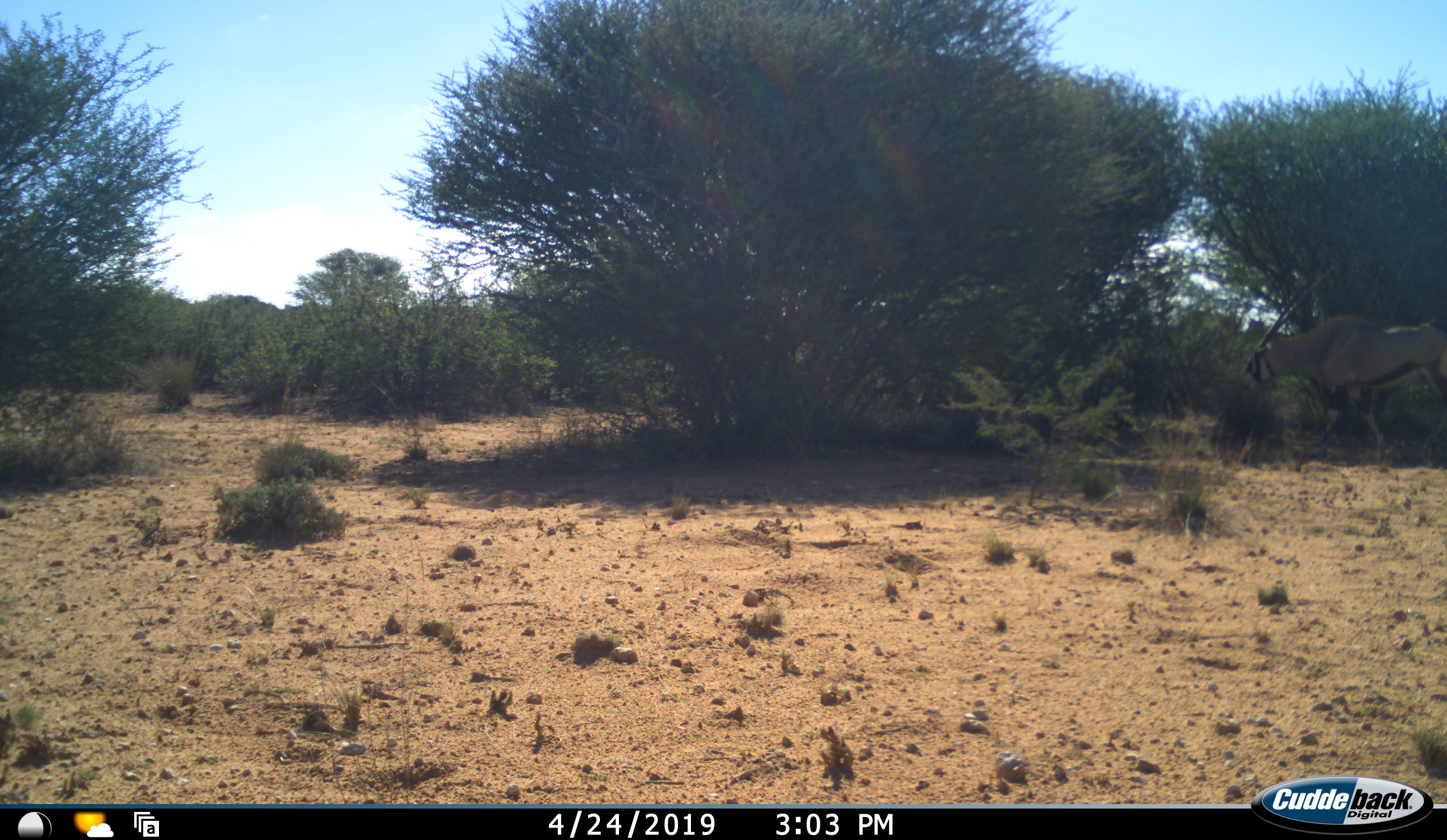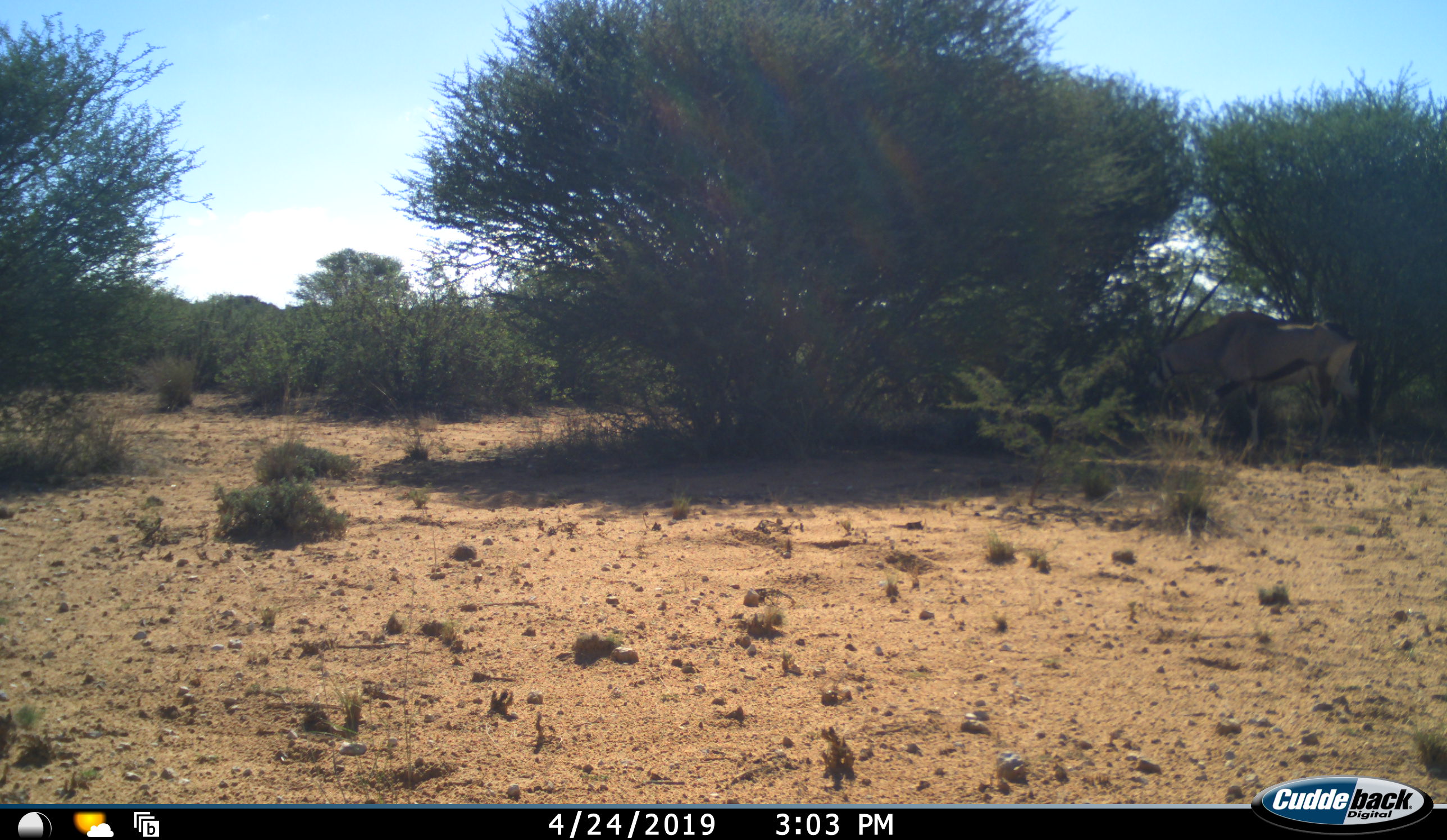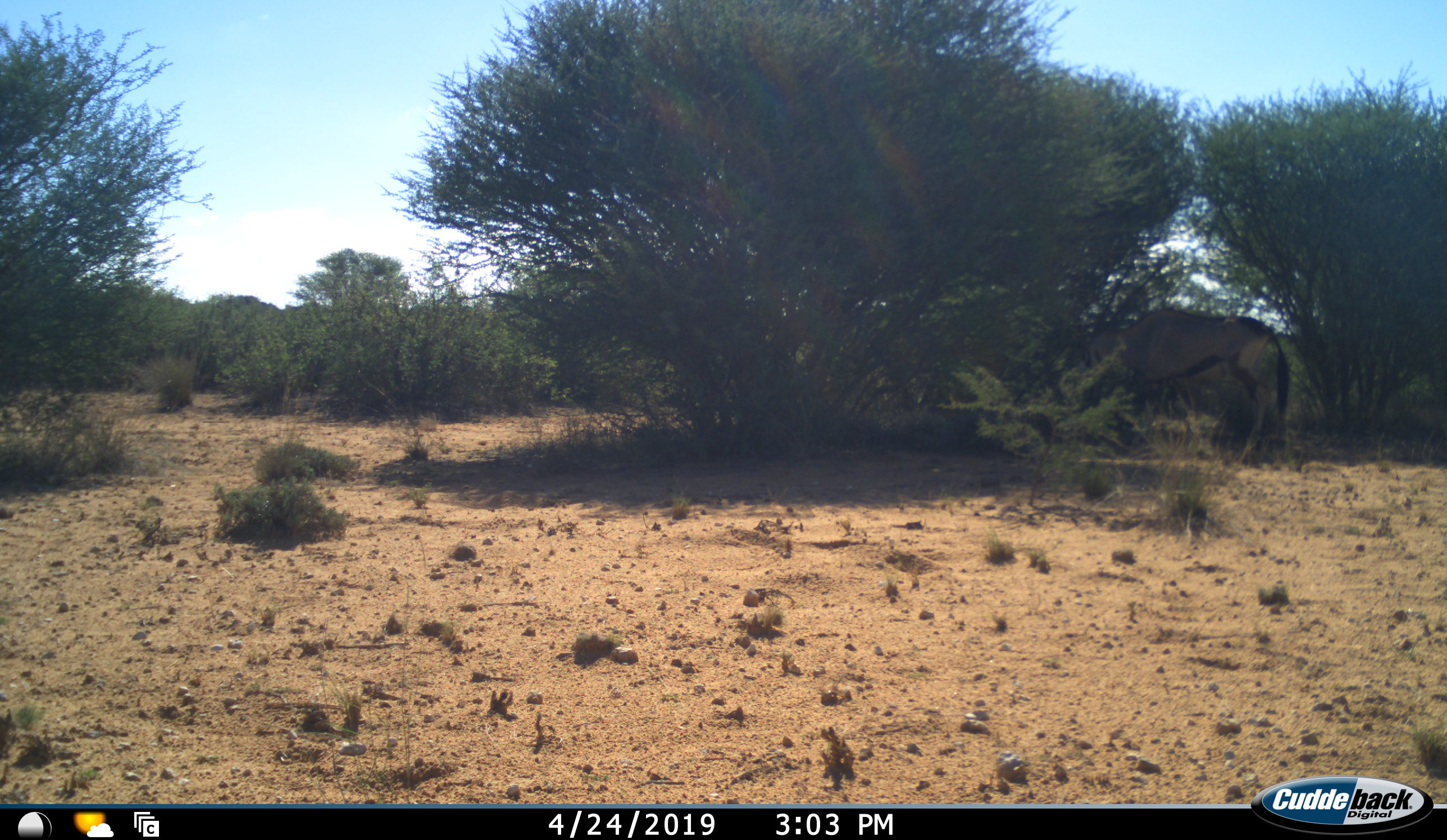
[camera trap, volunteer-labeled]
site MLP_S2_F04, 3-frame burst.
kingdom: Animalia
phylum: Chordata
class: Mammalia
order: Artiodactyla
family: Bovidae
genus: Oryx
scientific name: Oryx gazella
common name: gemsbok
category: oryx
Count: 1.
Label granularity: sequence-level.